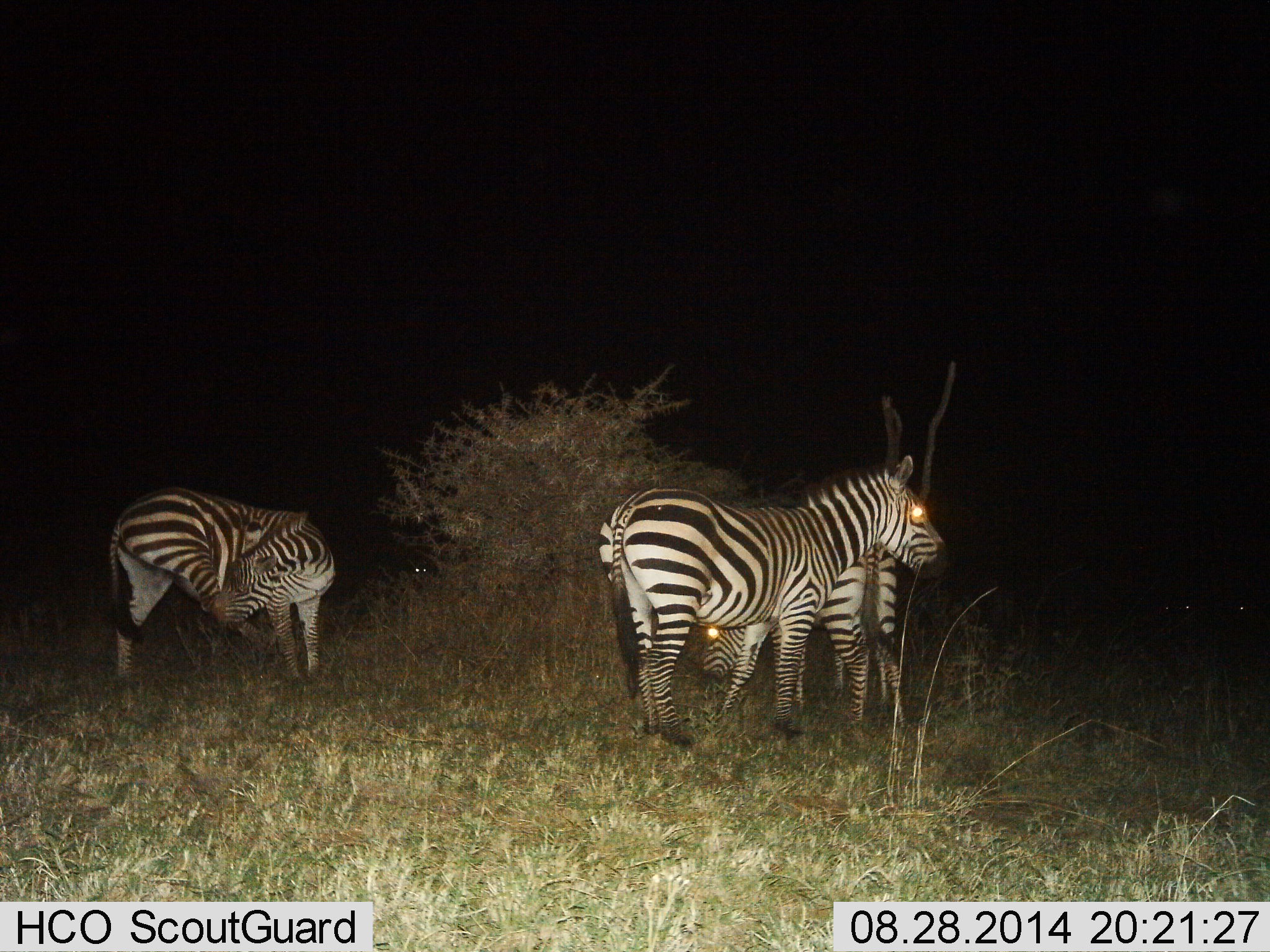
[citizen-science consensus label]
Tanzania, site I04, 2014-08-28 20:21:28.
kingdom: Animalia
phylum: Chordata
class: Mammalia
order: Perissodactyla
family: Equidae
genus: Equus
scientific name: Equus quagga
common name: plains zebra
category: zebra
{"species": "zebra (plains zebra) (Equus quagga)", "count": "3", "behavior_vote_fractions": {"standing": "80%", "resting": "0%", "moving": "0%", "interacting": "0%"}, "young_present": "0%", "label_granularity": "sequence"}